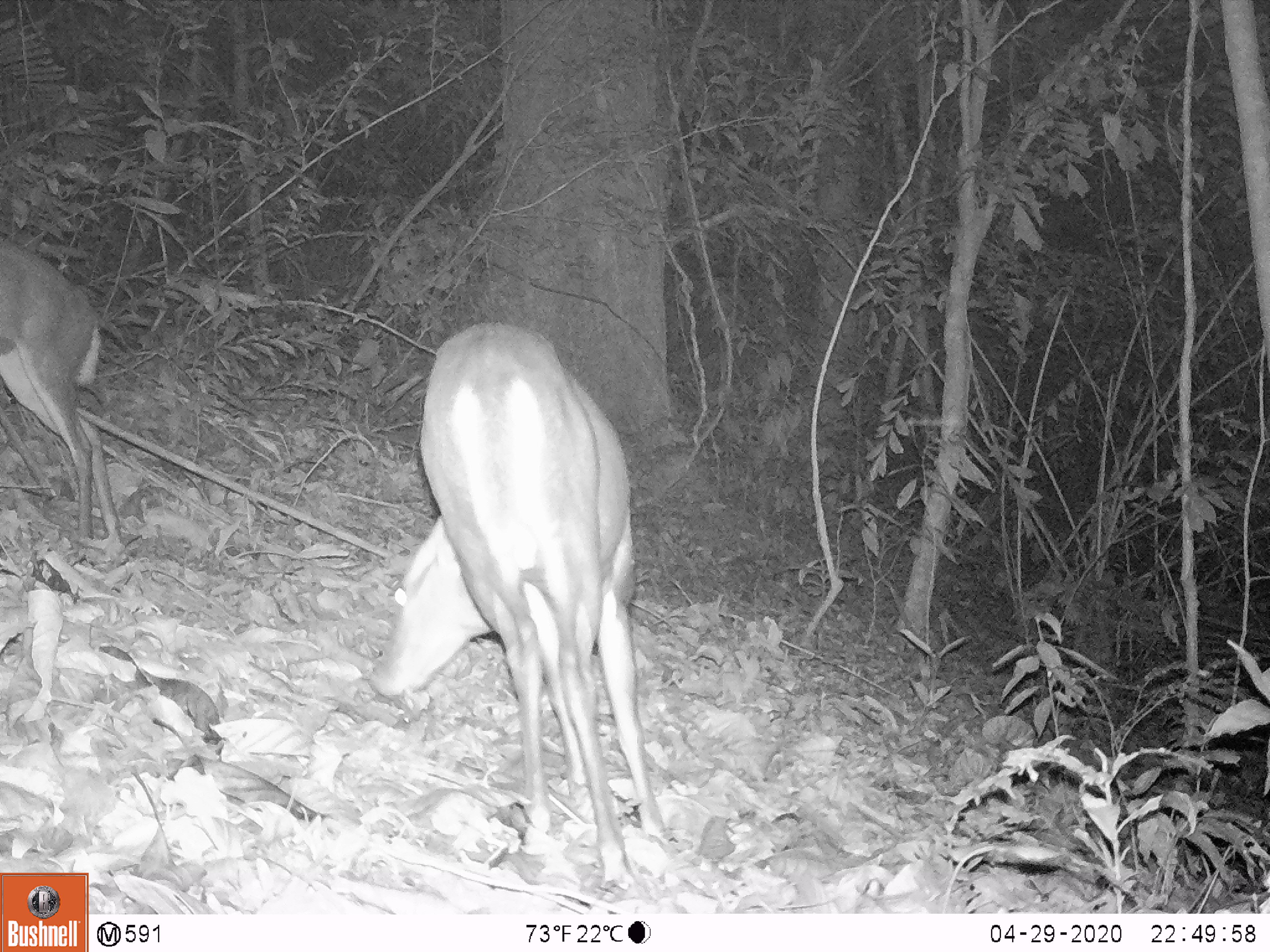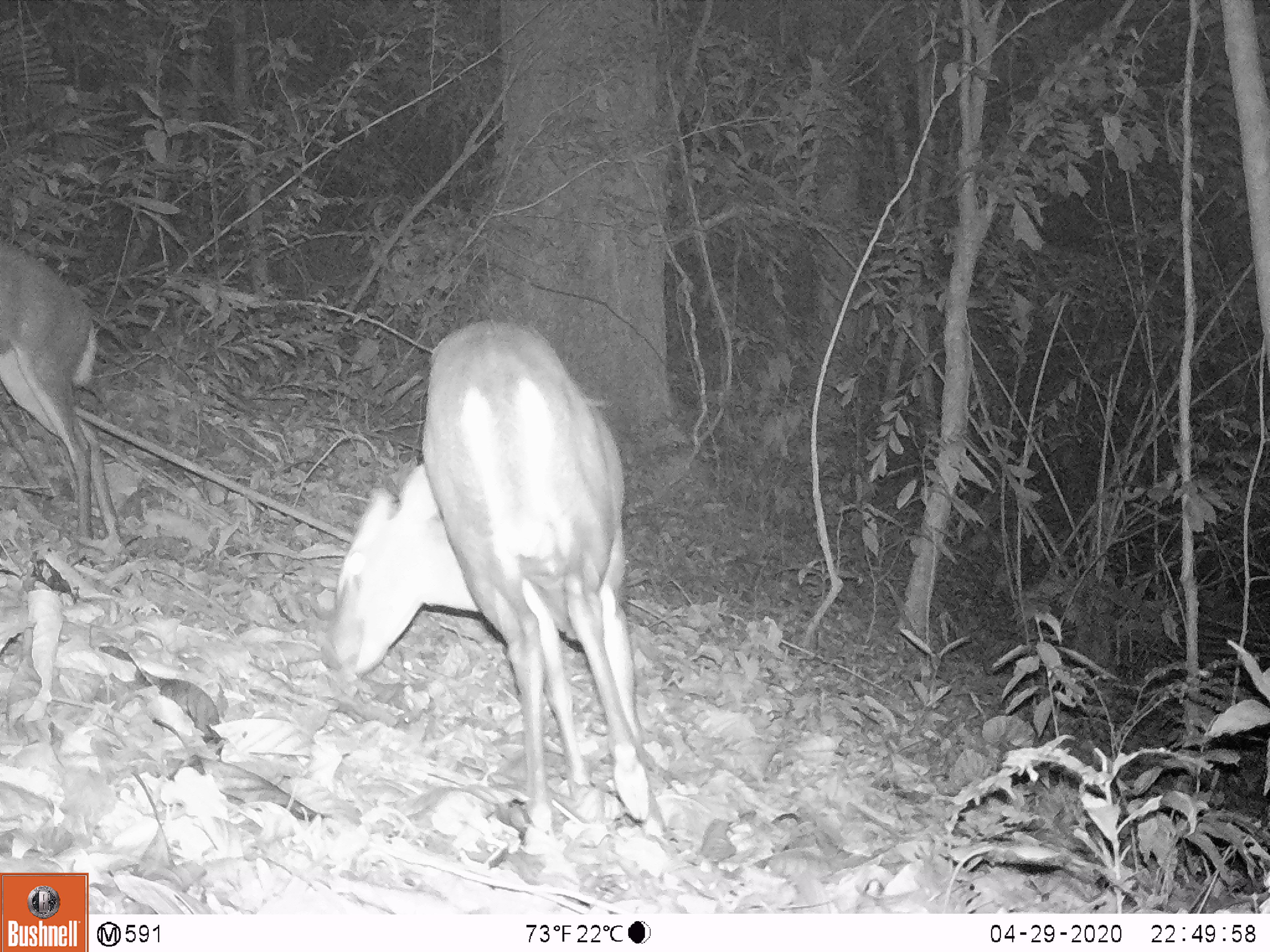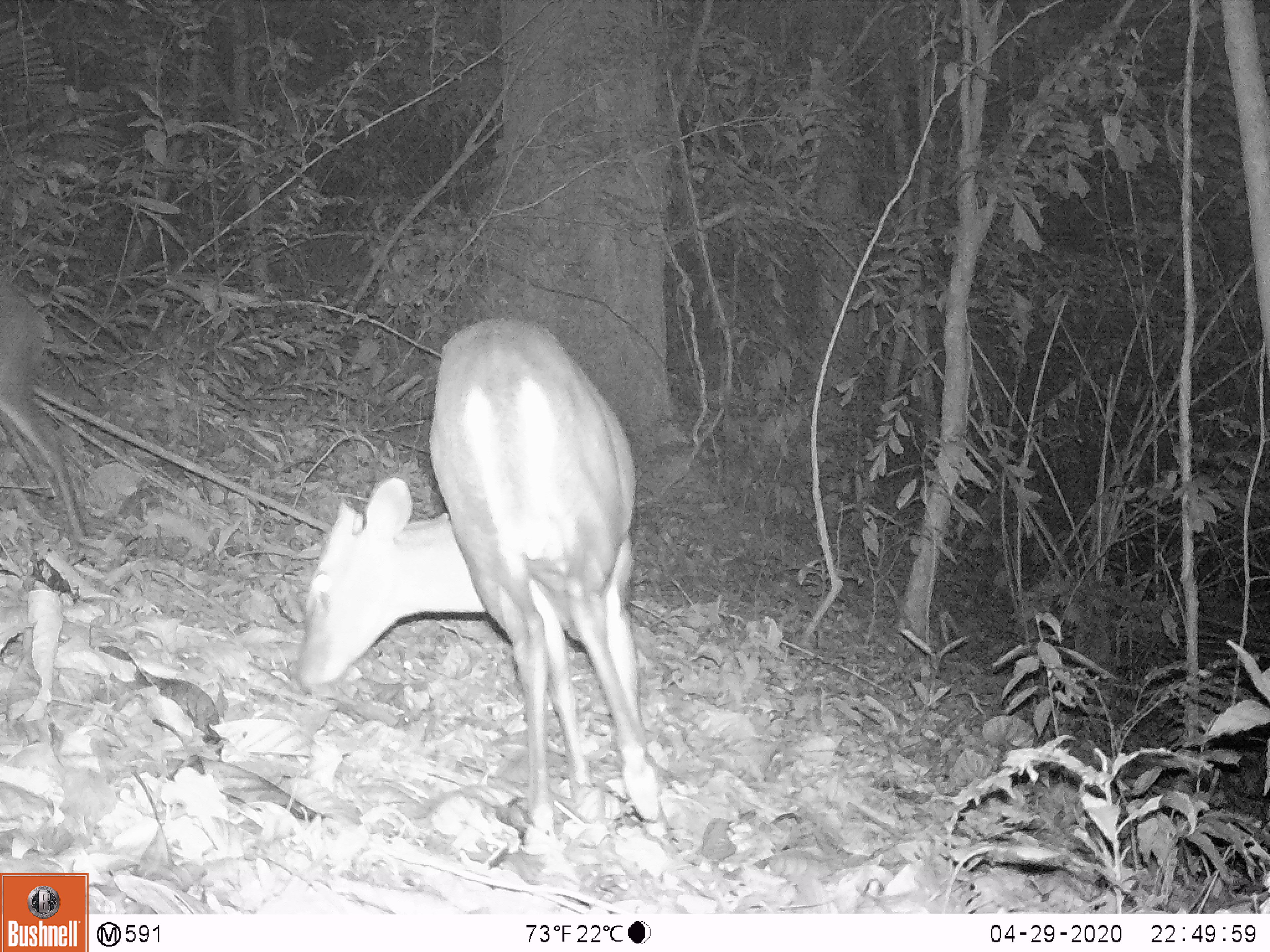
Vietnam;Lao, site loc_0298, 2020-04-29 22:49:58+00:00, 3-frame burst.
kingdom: Animalia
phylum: Chordata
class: Mammalia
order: Artiodactyla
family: Cervidae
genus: Muntiacus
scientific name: Muntiacus rooseveltorum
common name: roosevelt's muntjac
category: roosevelts muntjac group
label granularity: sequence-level